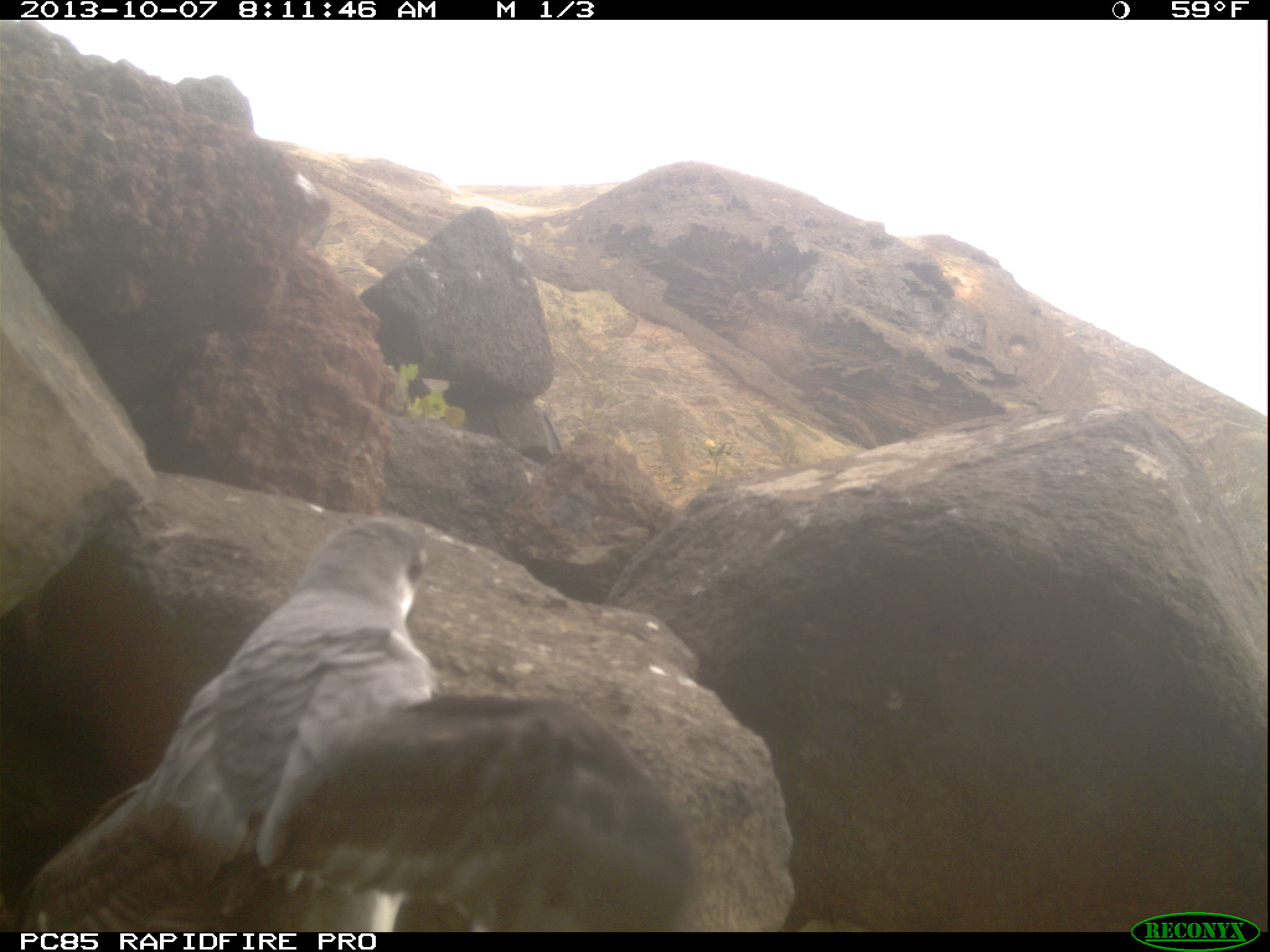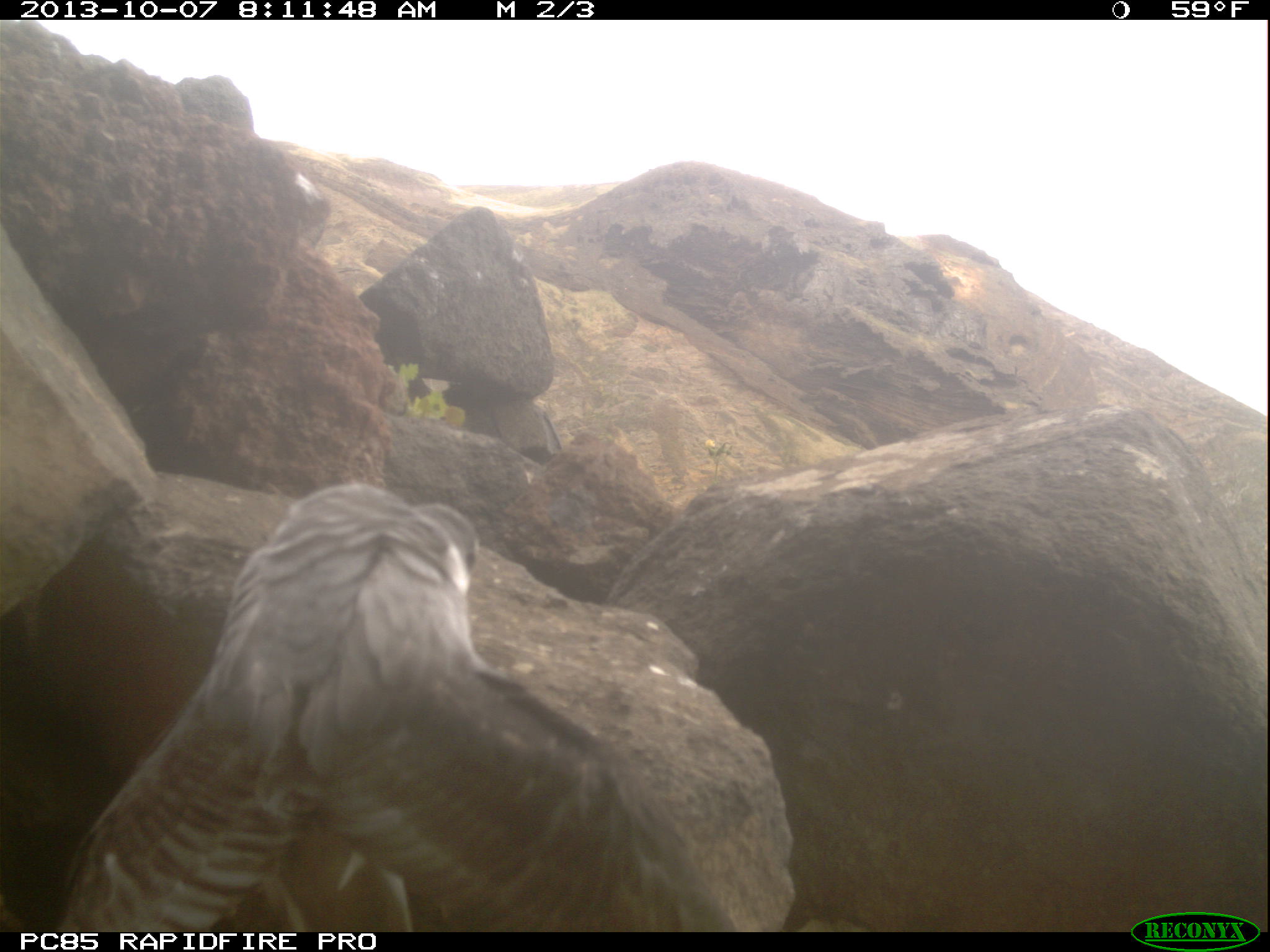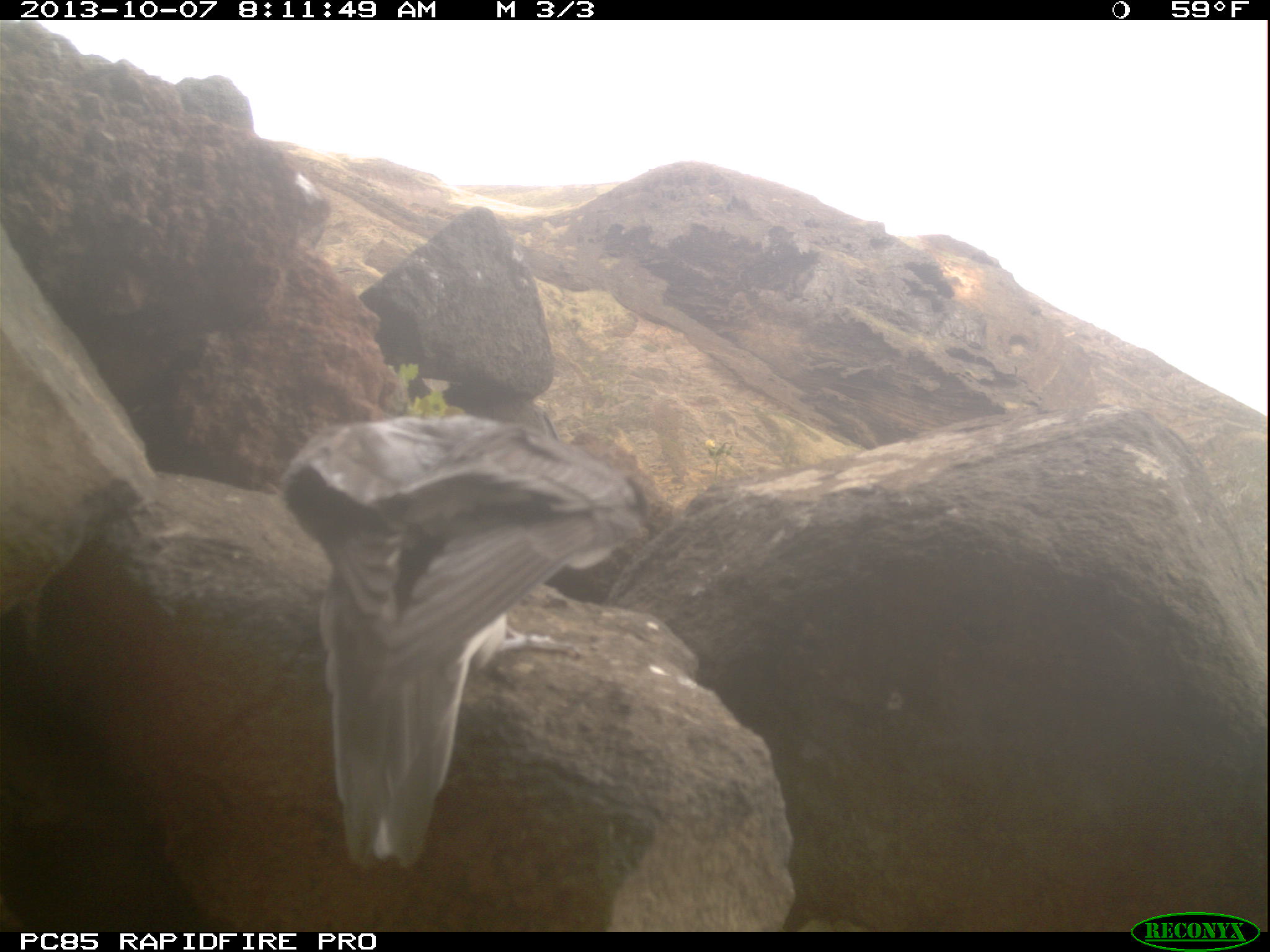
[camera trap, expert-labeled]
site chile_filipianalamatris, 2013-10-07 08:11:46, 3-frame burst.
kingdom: Animalia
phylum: Chordata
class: Aves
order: Procellariiformes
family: Procellariidae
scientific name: Procellariidae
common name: petrel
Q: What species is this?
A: Petrel (Procellariidae).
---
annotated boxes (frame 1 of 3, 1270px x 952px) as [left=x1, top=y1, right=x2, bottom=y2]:
petrel: [left=1, top=516, right=841, bottom=928]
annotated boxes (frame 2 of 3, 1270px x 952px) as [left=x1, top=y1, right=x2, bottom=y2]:
petrel: [left=40, top=479, right=814, bottom=932]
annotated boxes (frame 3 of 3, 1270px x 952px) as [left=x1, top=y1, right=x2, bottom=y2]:
petrel: [left=272, top=406, right=648, bottom=870]